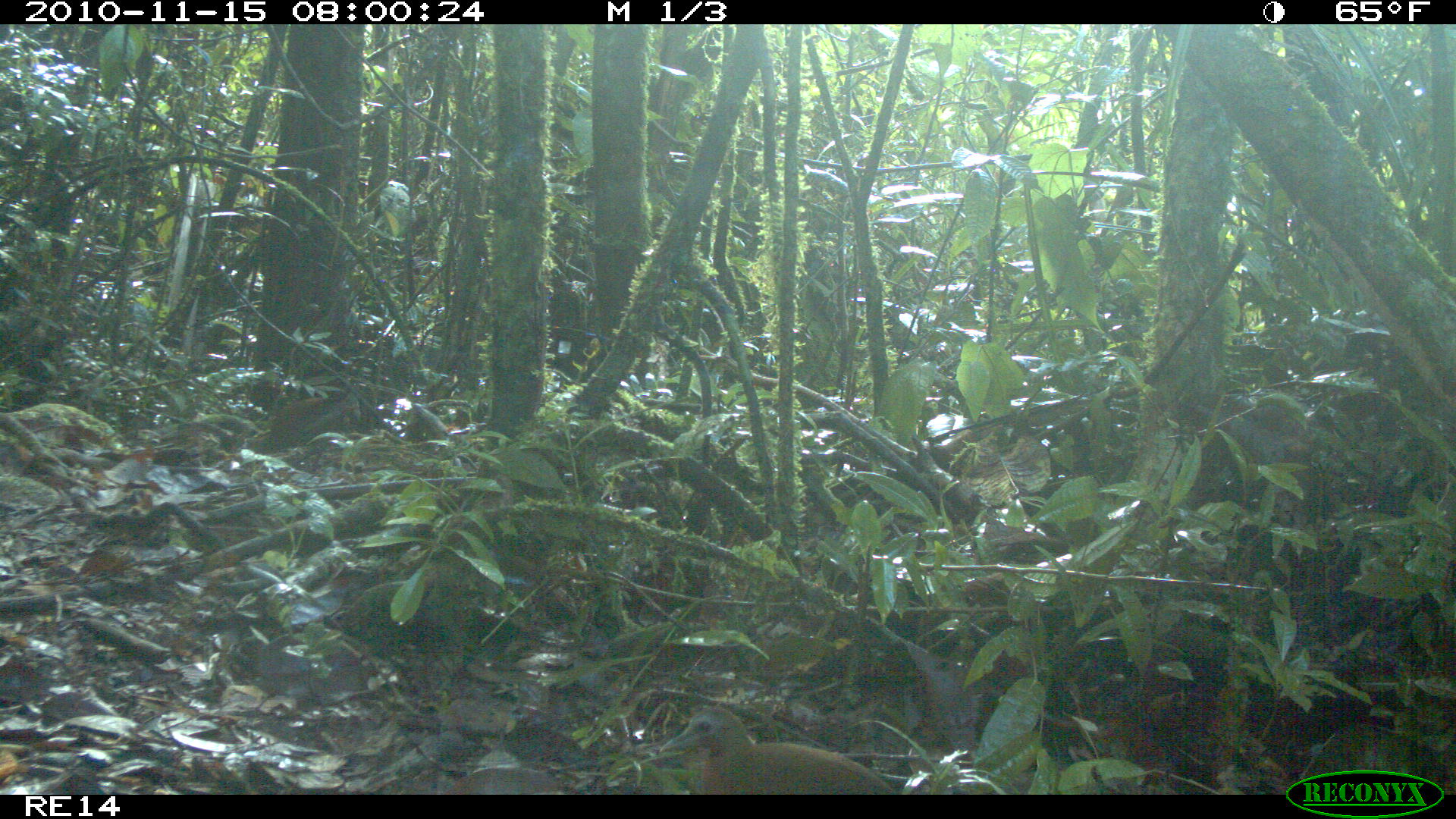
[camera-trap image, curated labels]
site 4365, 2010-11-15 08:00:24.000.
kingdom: Animalia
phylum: Chordata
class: Aves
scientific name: Aves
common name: bird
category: unknown bird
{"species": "unknown bird (bird) (Aves)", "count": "1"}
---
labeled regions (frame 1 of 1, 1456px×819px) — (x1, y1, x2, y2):
unknown bird: (659, 705, 902, 795)